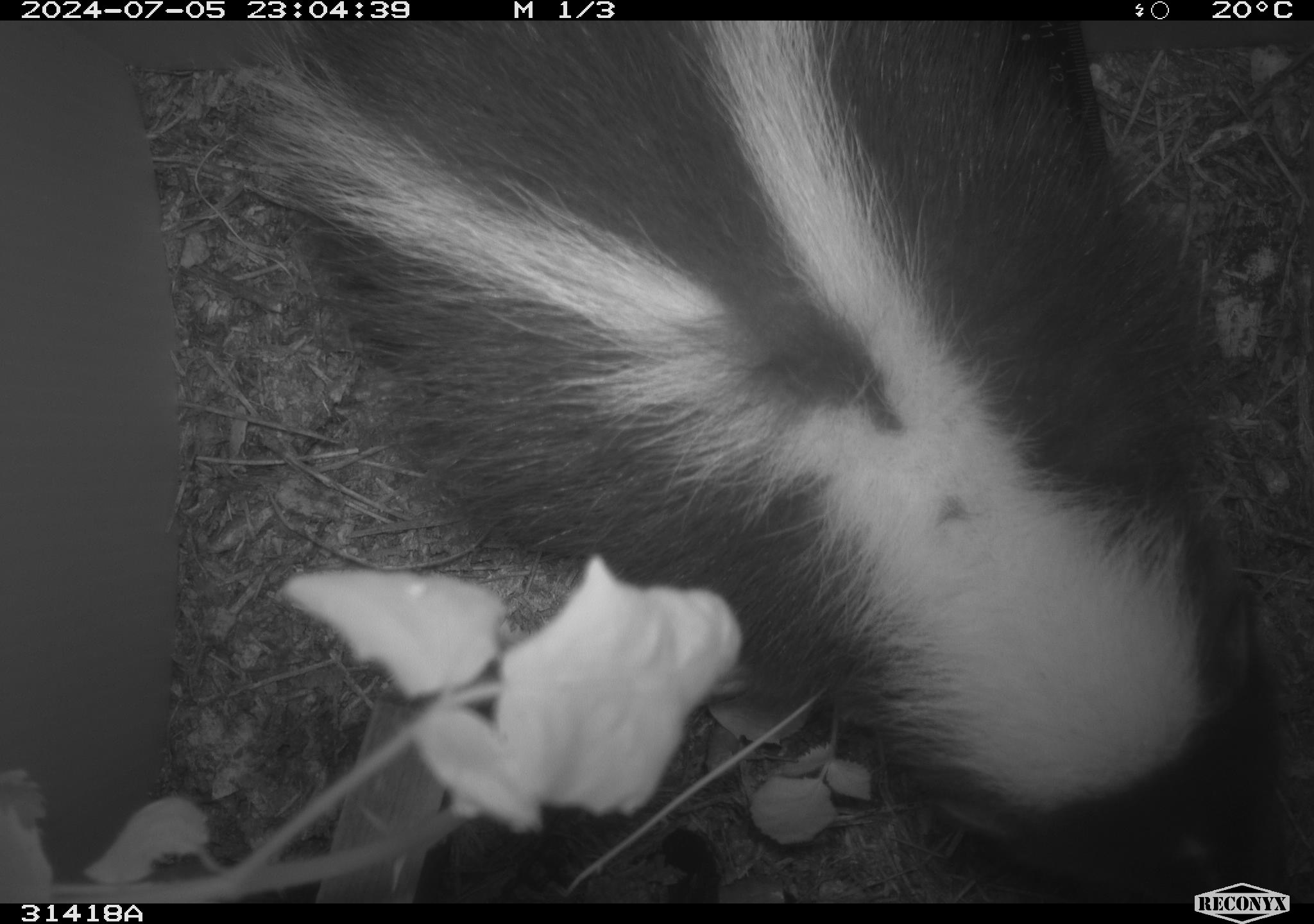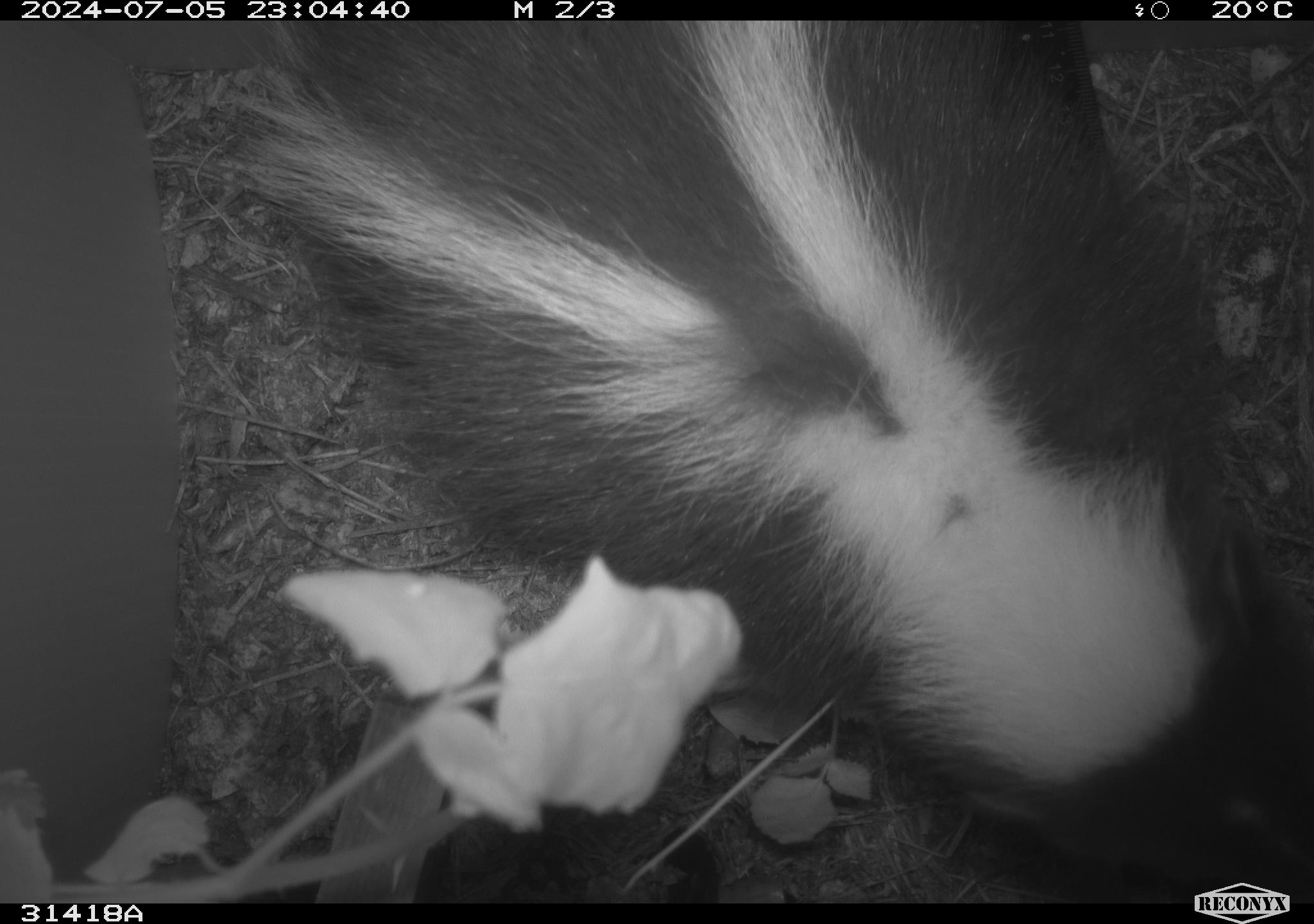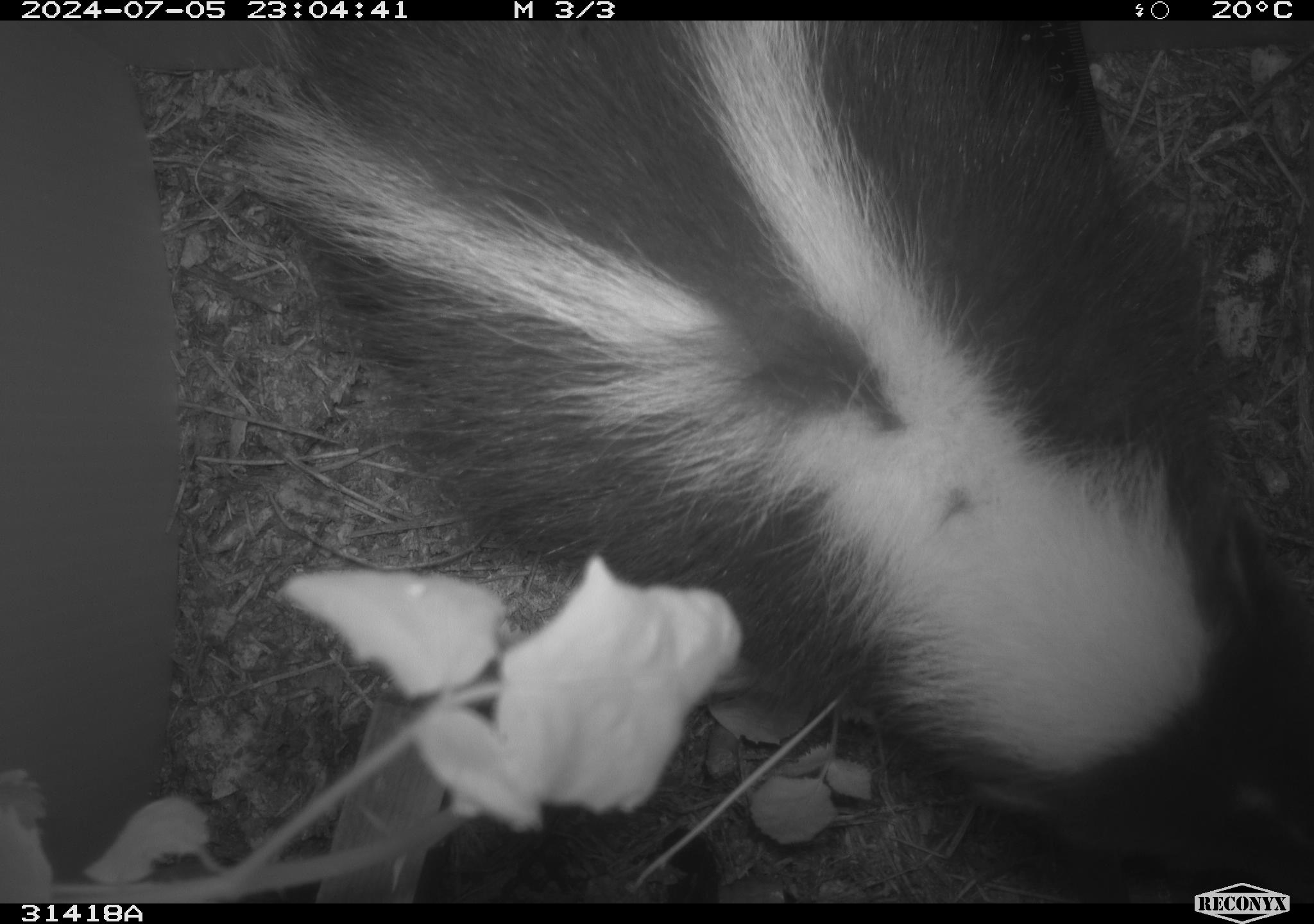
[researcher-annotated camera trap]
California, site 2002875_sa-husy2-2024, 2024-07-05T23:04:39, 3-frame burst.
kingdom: Animalia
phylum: Chordata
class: Mammalia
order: Carnivora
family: Mephitidae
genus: Mephitis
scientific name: Mephitis mephitis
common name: striped skunk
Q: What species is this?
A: Striped skunk (Mephitis mephitis).